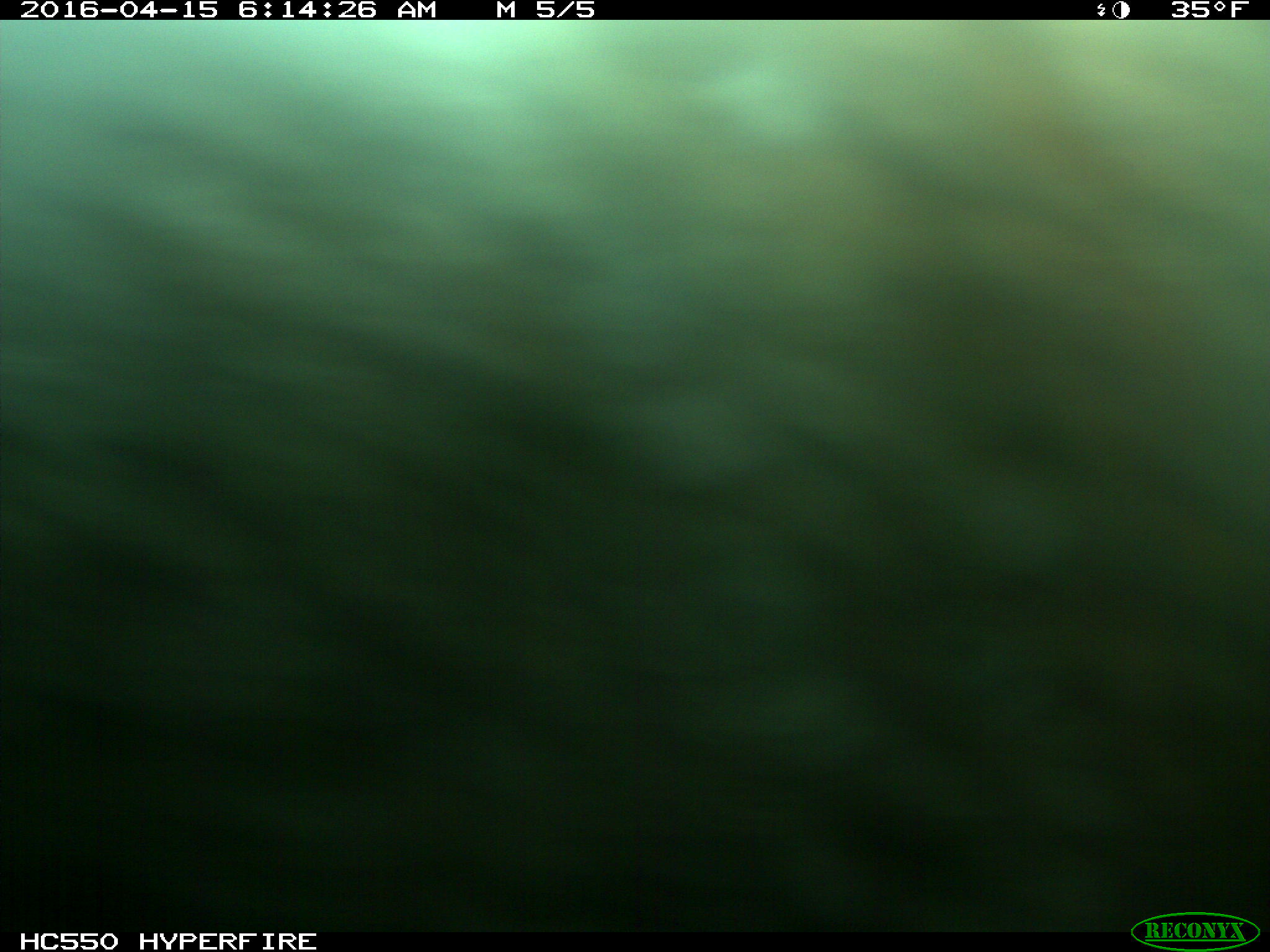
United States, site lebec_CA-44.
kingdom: Animalia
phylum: Chordata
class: Mammalia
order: Artiodactyla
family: Bovidae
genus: Bos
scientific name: Bos taurus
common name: domestic cow